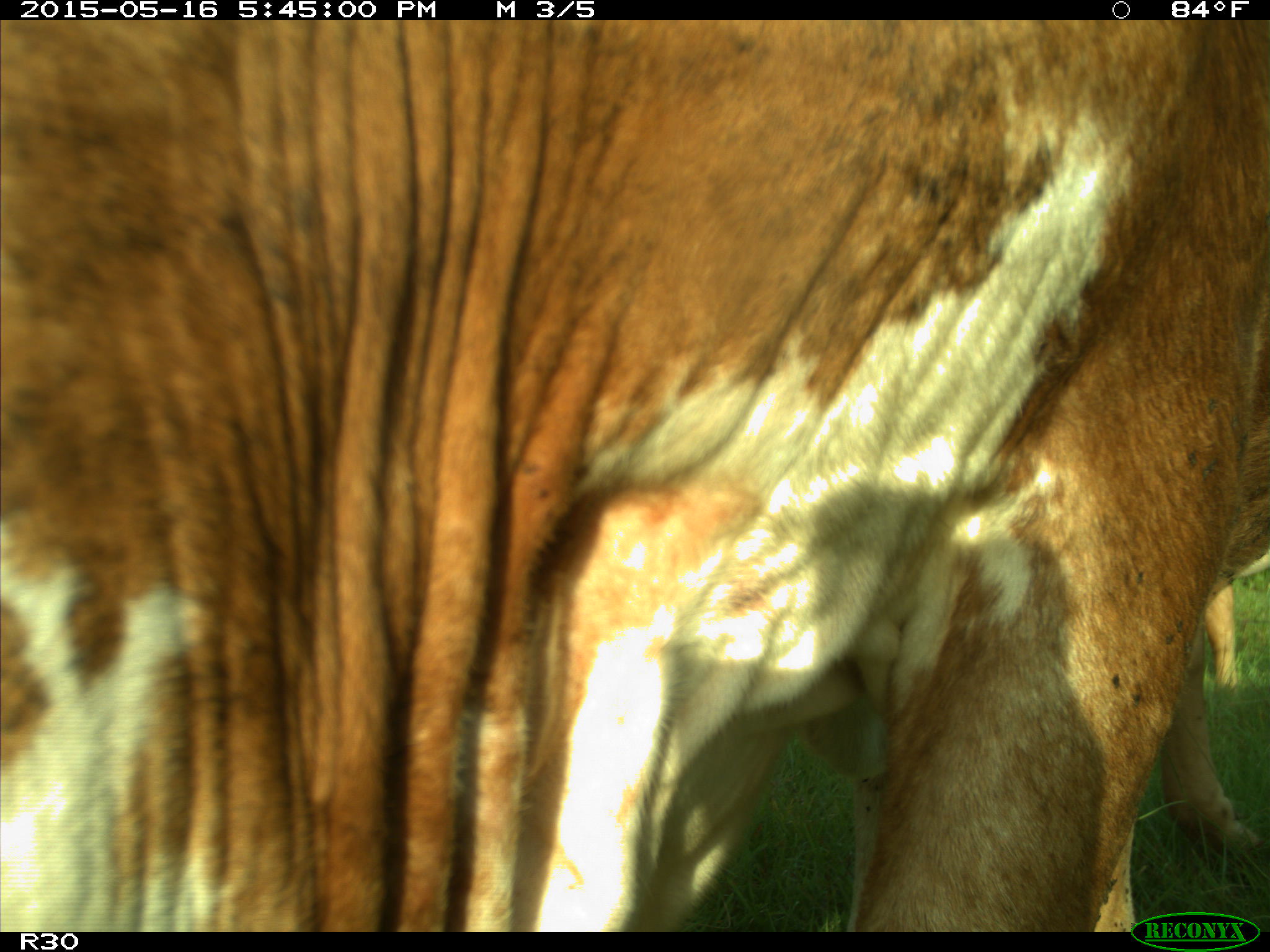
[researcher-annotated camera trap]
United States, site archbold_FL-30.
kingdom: Animalia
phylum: Chordata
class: Mammalia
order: Artiodactyla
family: Bovidae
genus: Bos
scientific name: Bos taurus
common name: domestic cow